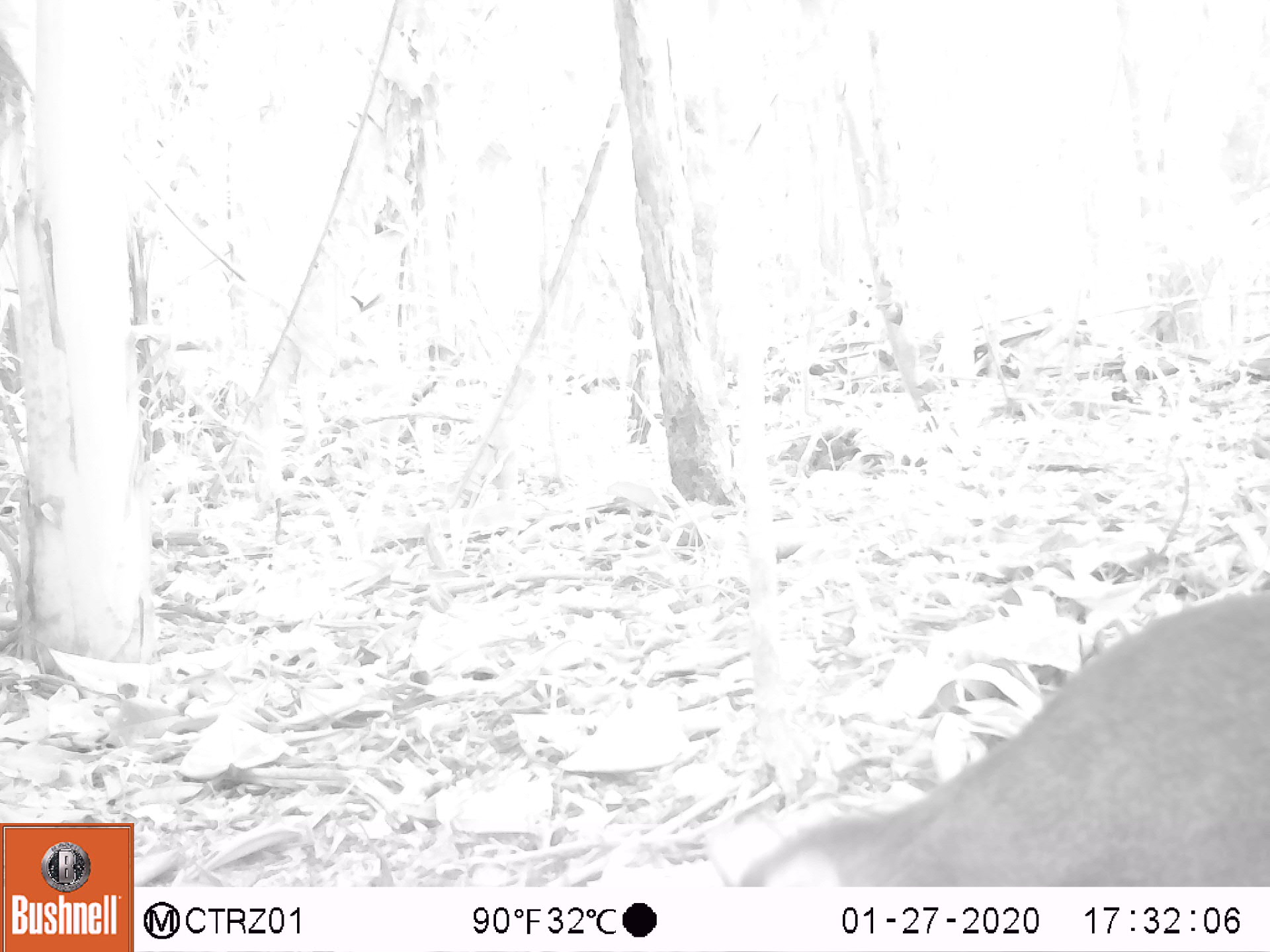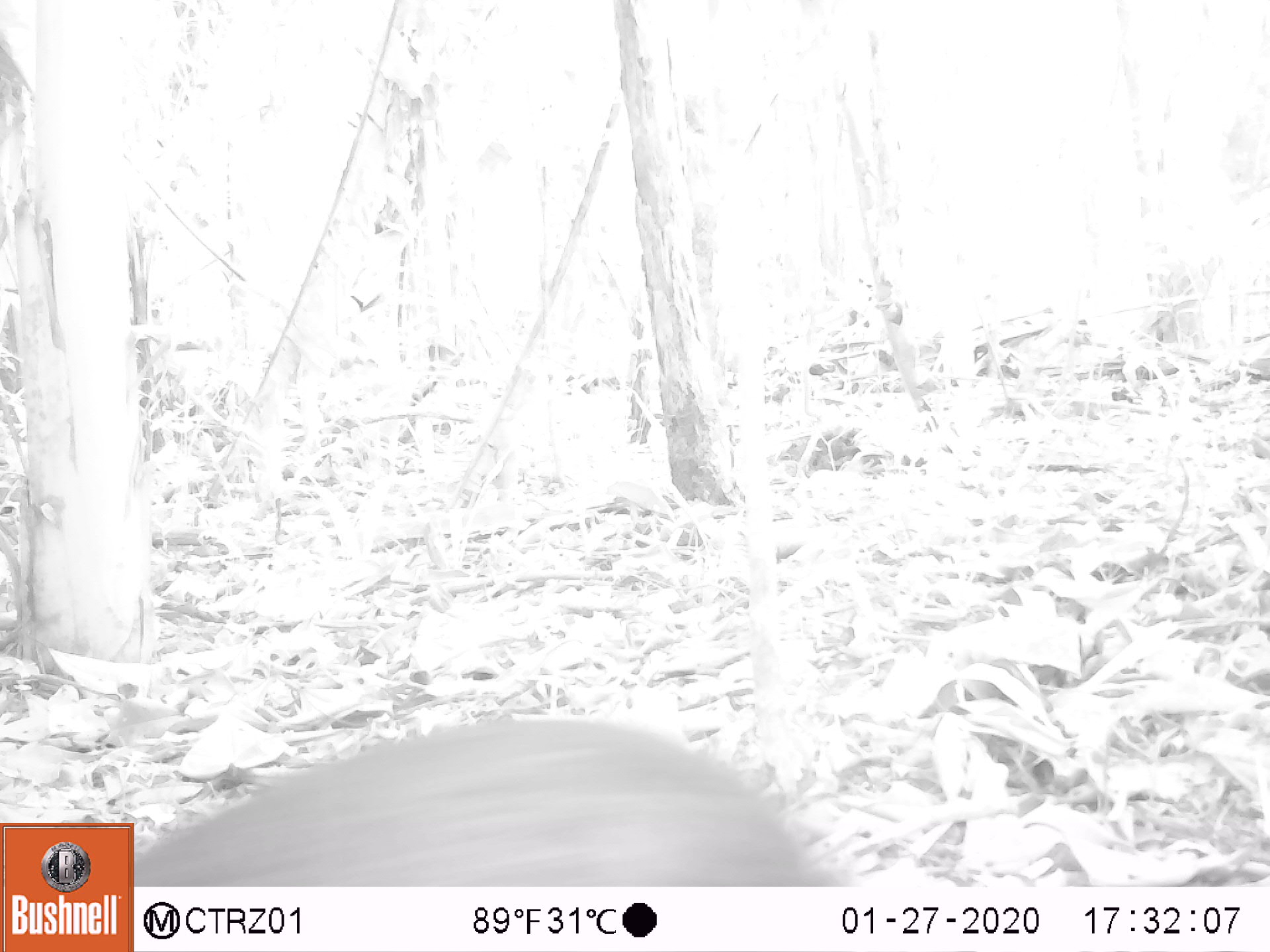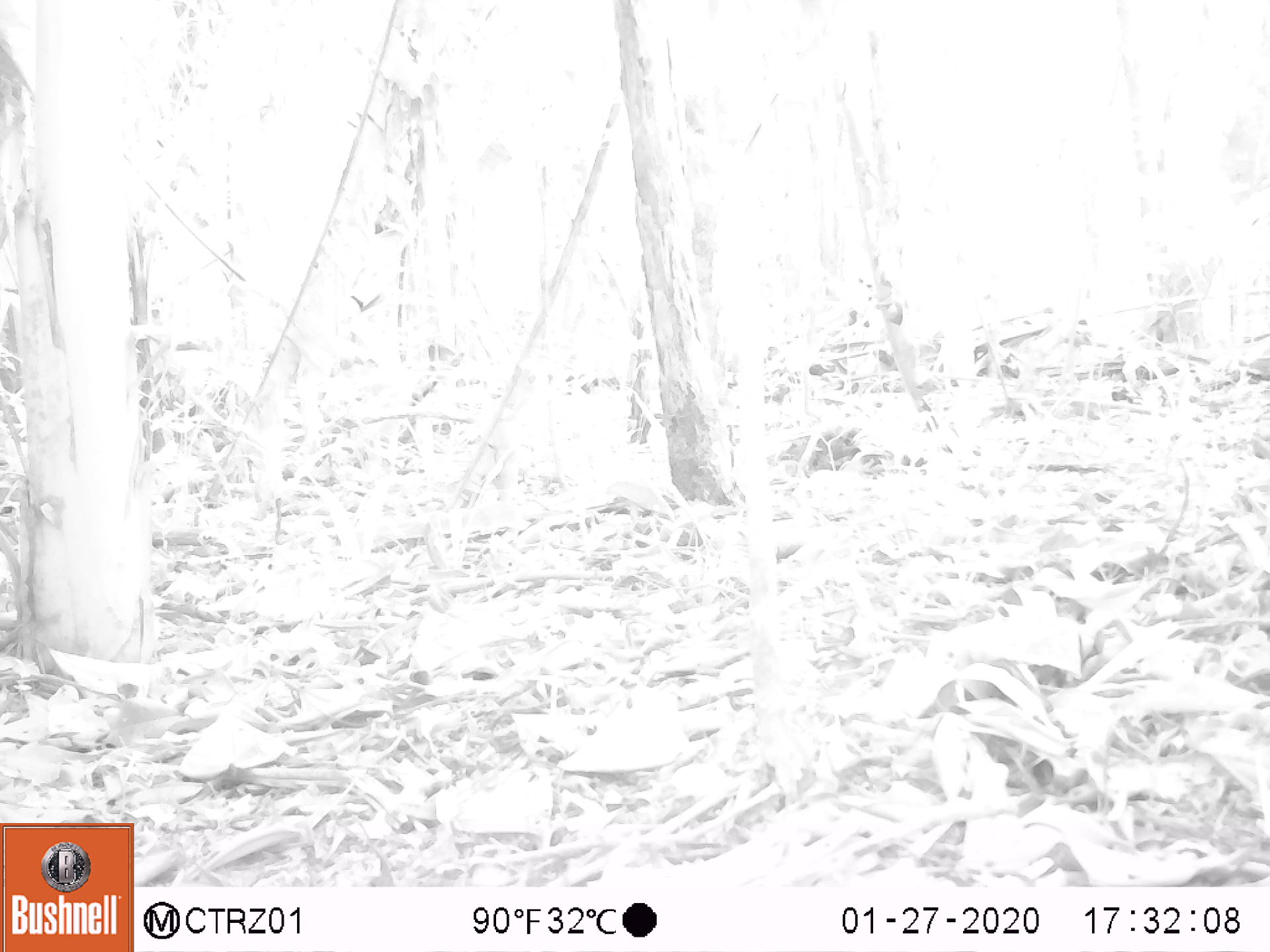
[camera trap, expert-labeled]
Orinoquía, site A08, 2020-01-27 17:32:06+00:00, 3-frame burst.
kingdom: Animalia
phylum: Chordata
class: Mammalia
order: Rodentia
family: Dasyproctidae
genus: Dasyprocta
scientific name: Dasyprocta fuliginosa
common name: black agouti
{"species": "black agouti (Dasyprocta fuliginosa)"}